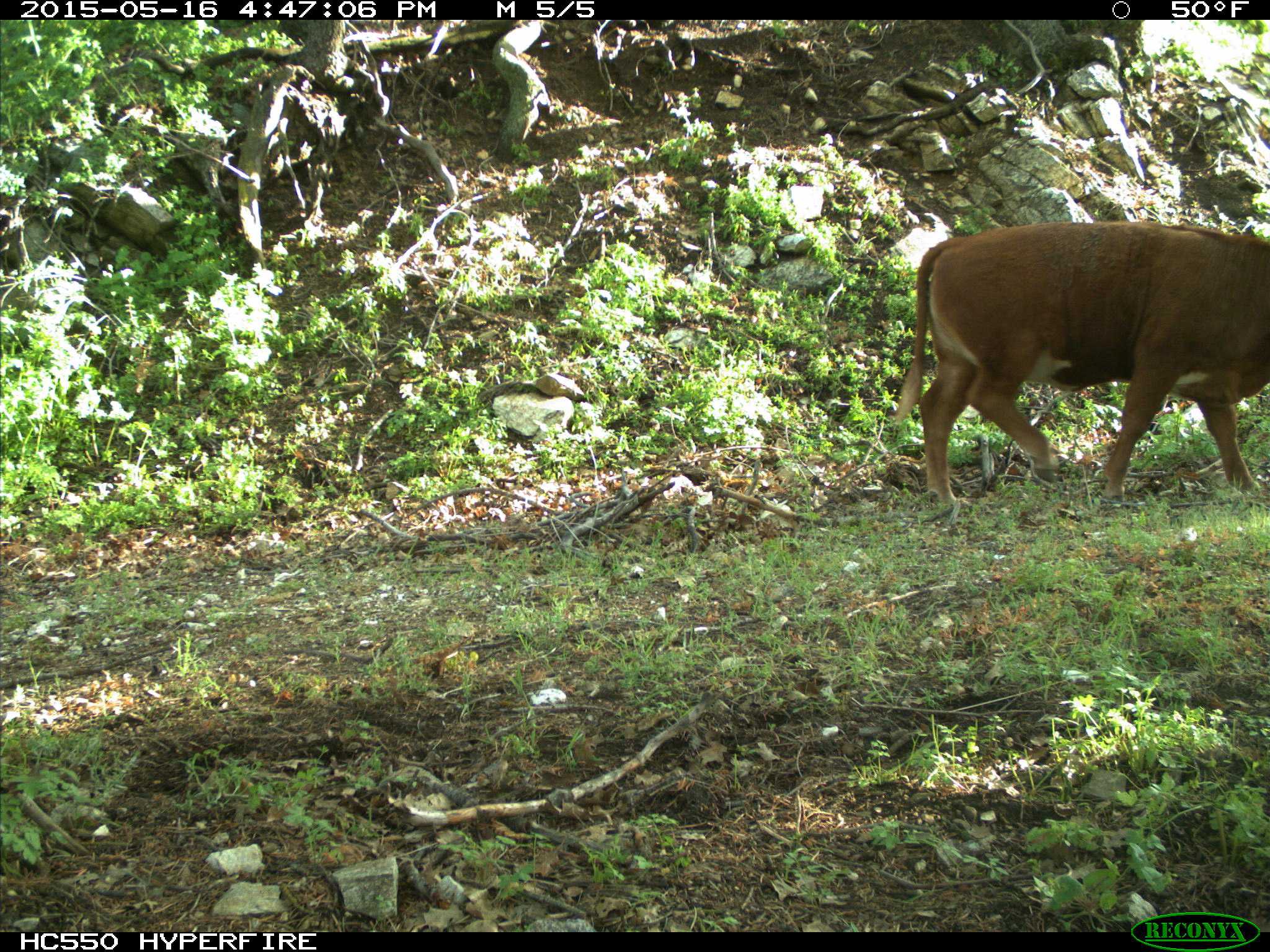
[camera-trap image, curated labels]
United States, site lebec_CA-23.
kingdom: Animalia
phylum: Chordata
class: Mammalia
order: Artiodactyla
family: Bovidae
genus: Bos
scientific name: Bos taurus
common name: domestic cow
Bos taurus (domestic cow).